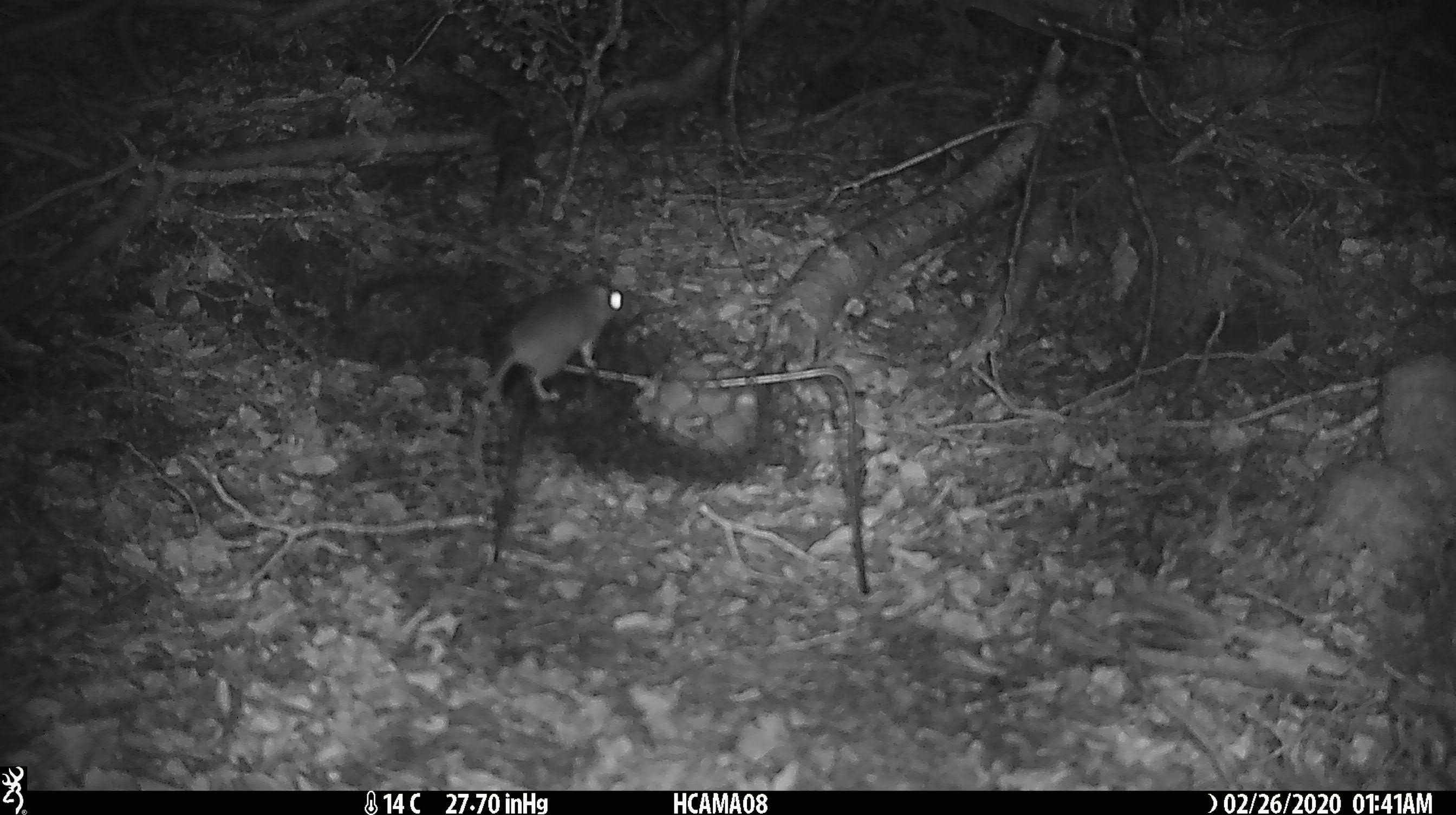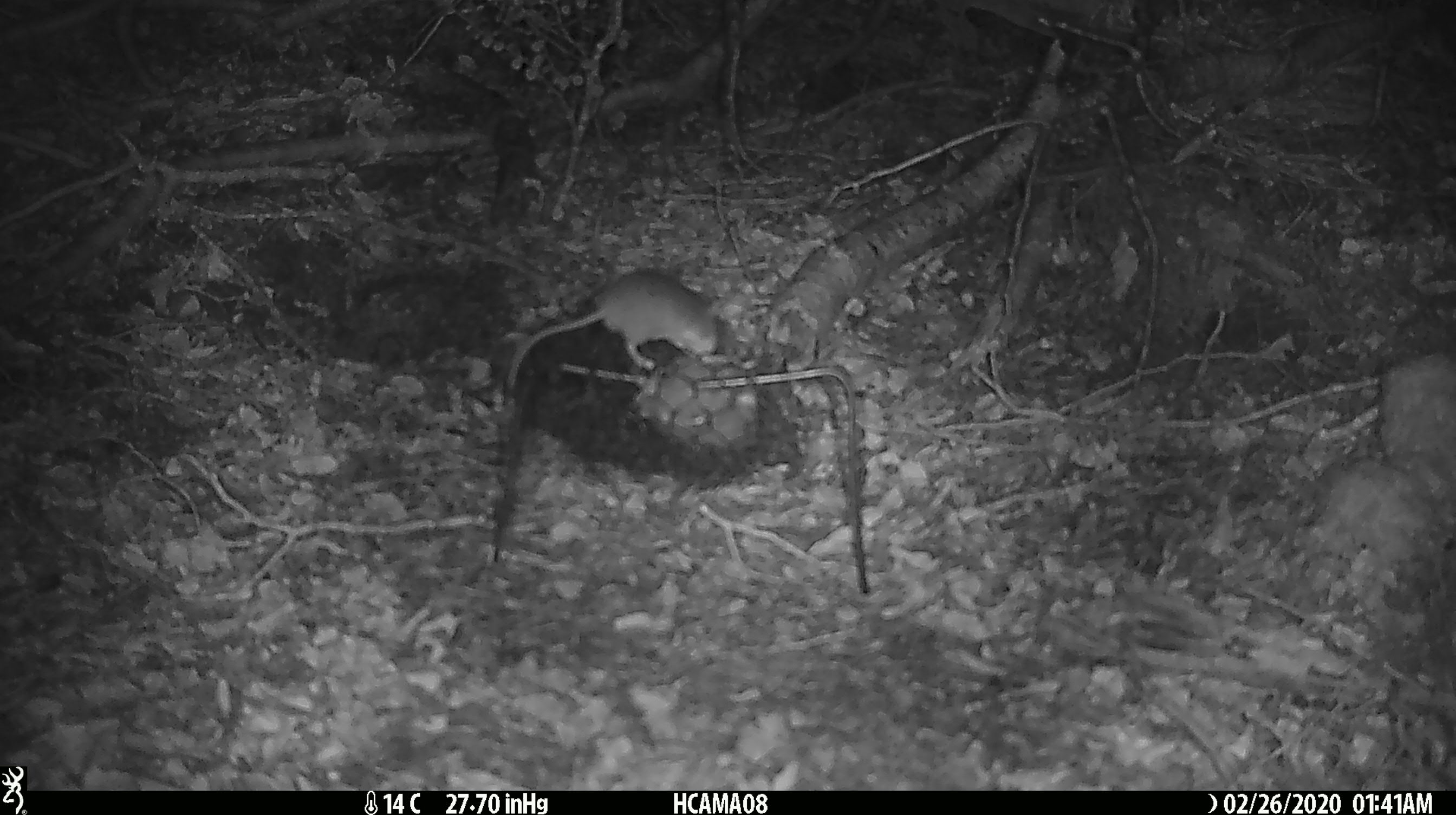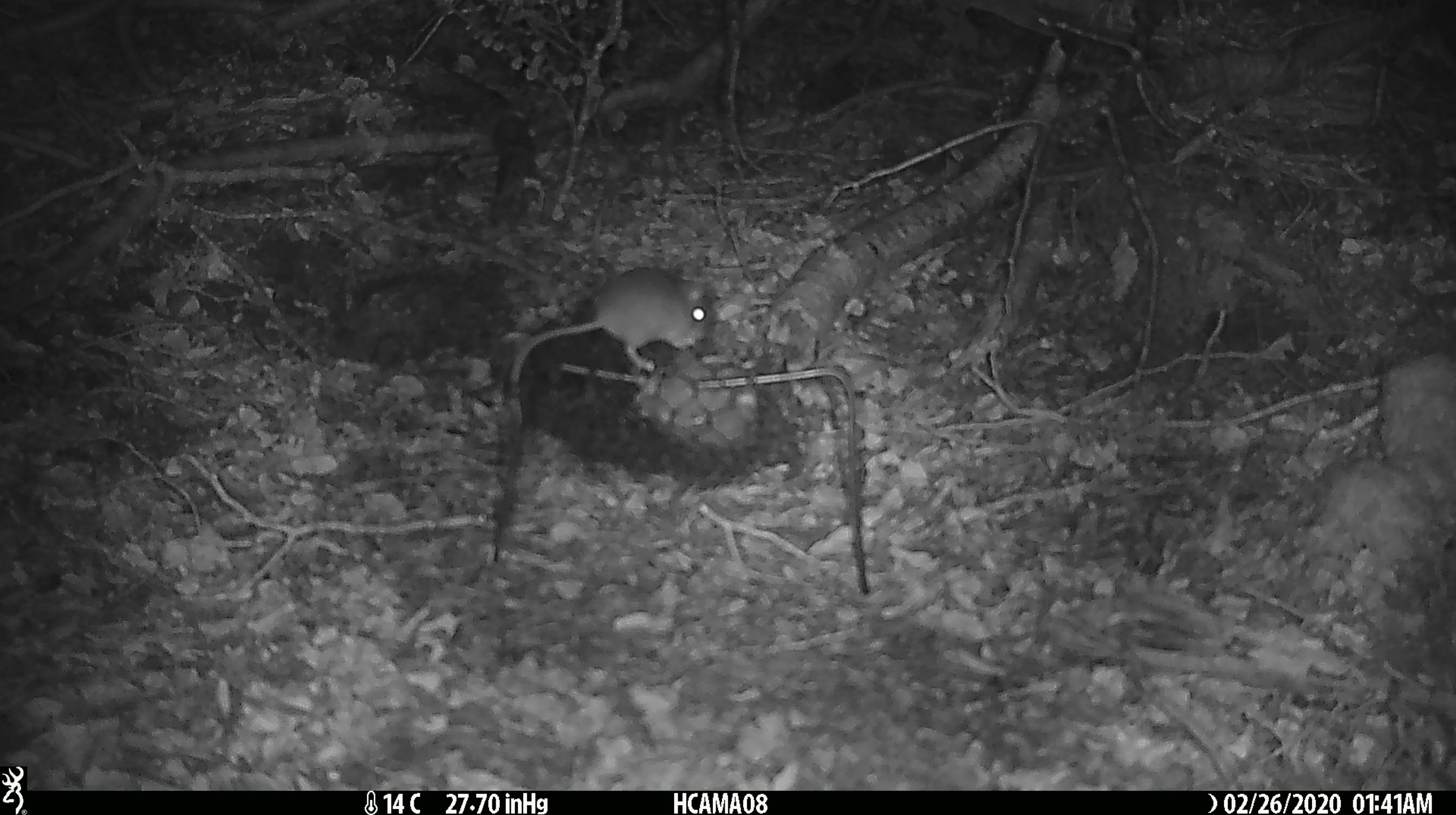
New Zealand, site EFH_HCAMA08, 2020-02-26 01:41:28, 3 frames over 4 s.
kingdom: Animalia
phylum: Chordata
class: Mammalia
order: Rodentia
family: Muridae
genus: Mus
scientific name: Mus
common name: mouse